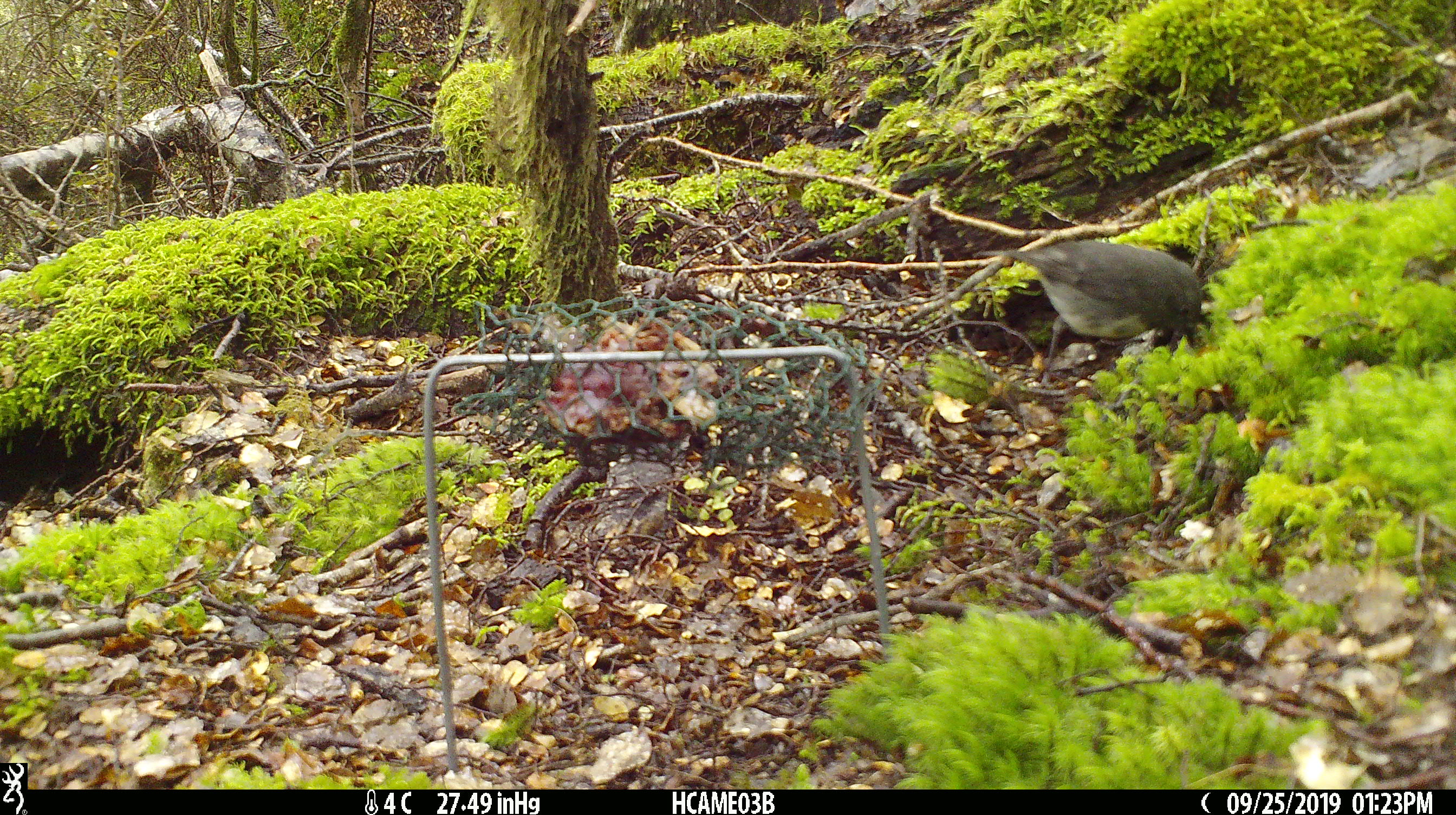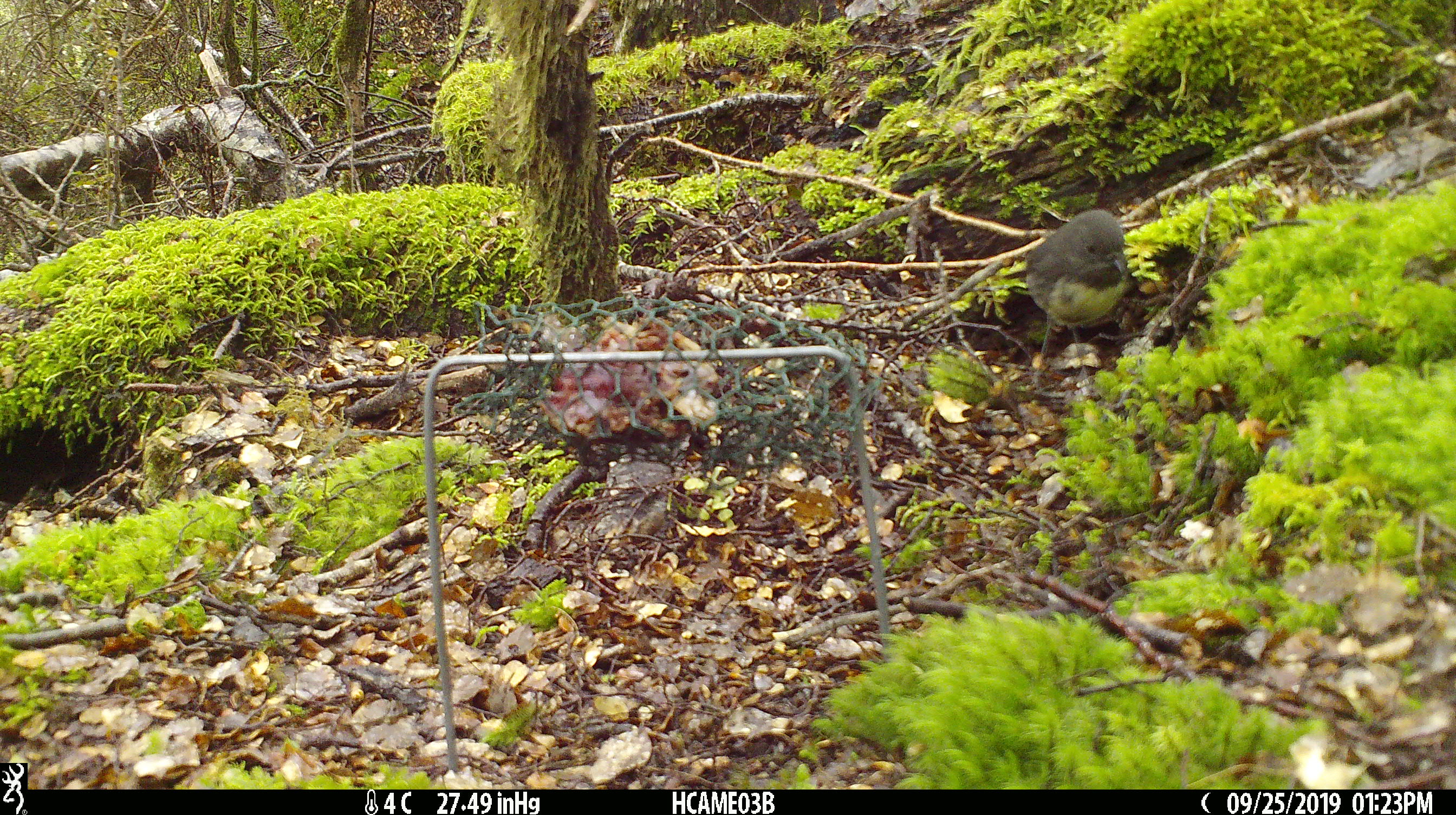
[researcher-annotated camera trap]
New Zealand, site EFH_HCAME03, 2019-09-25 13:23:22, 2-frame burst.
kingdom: Animalia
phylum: Chordata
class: Aves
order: Passeriformes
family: Petroicidae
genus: Petroica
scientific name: Petroica australis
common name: new zealand robin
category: robin